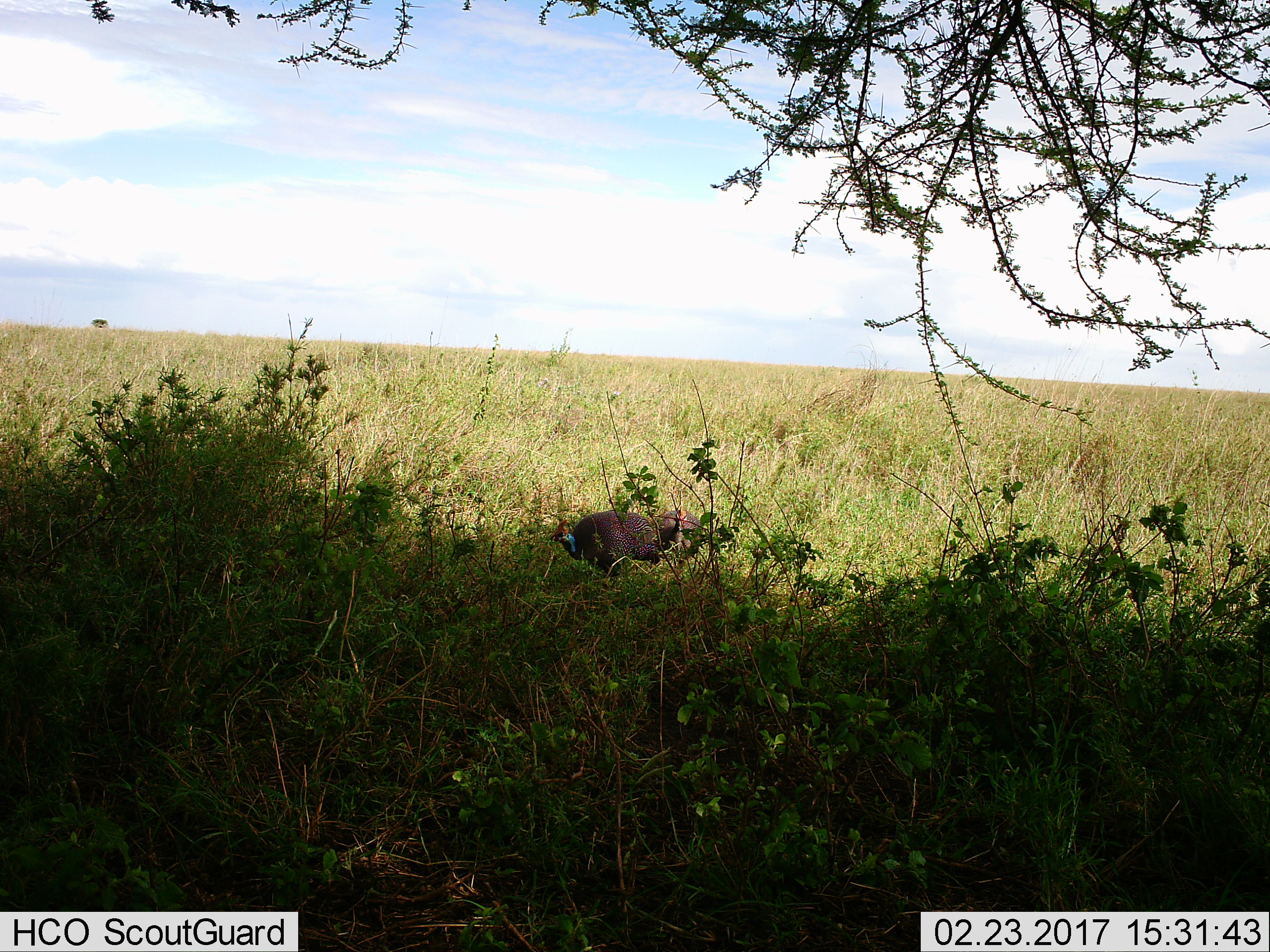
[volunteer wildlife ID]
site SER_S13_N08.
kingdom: Animalia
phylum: Chordata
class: Aves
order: Galliformes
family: Numididae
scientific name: Numididae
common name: guineafowl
Guineafowl (Numididae), count 2. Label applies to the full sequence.